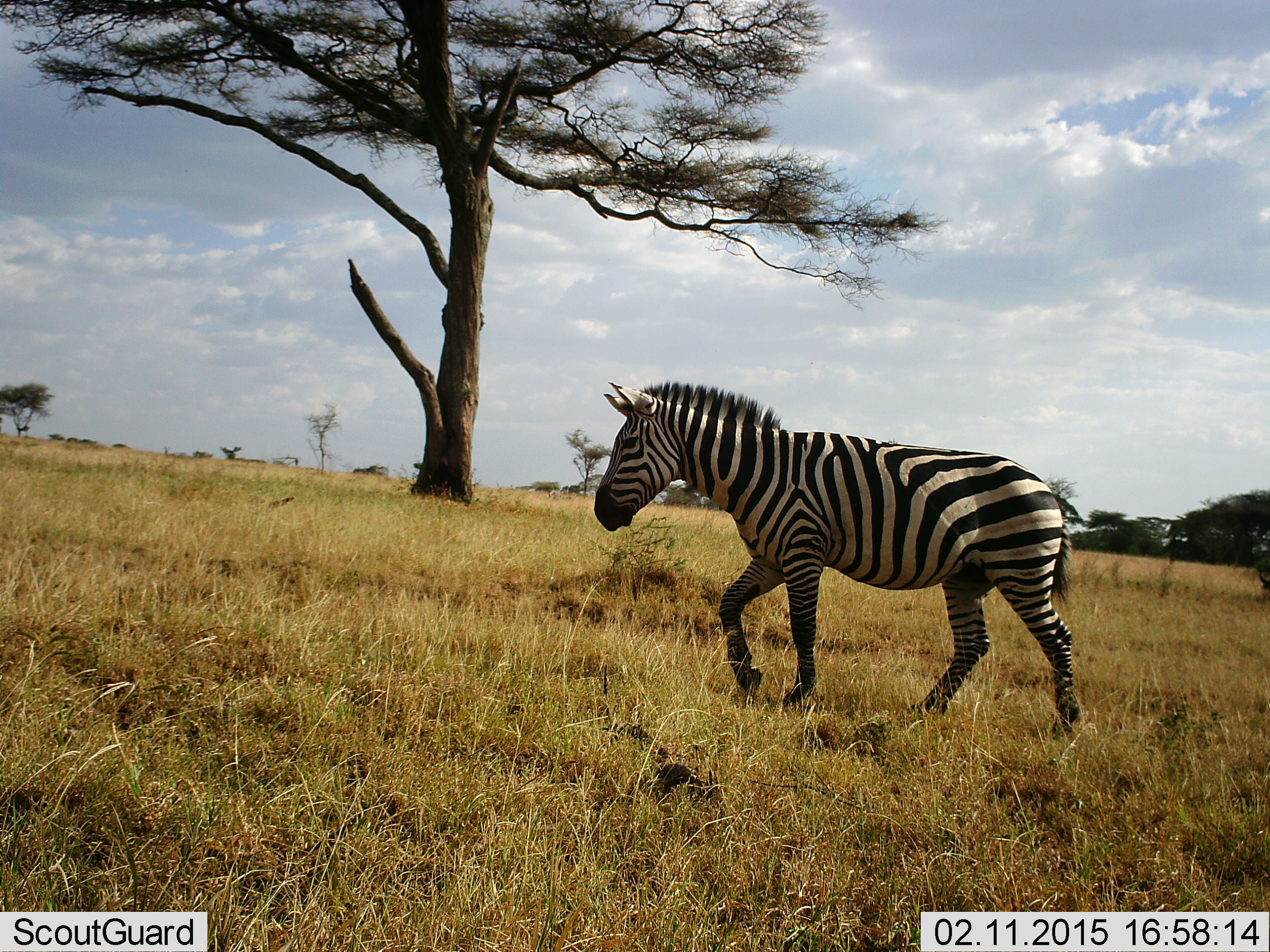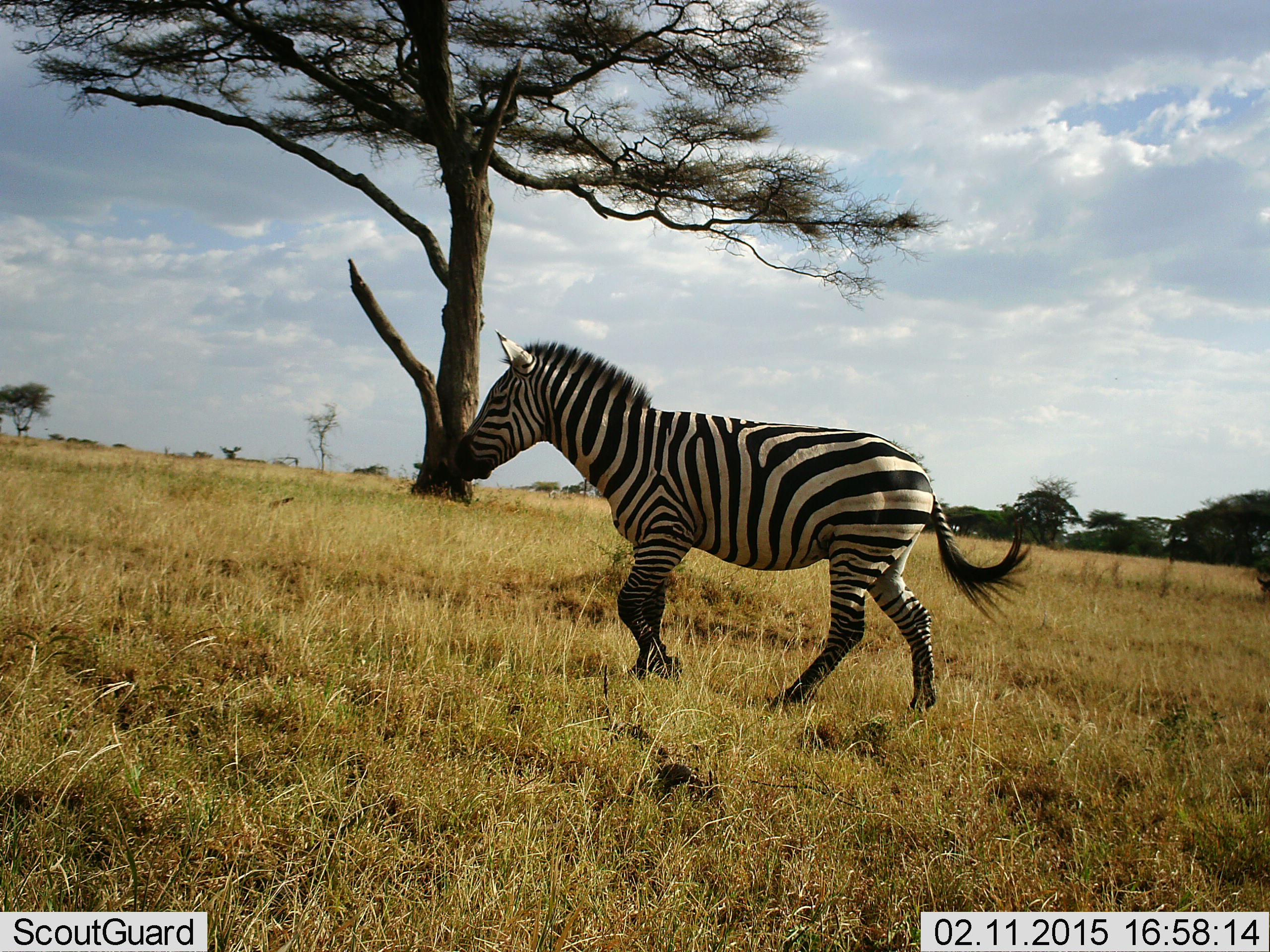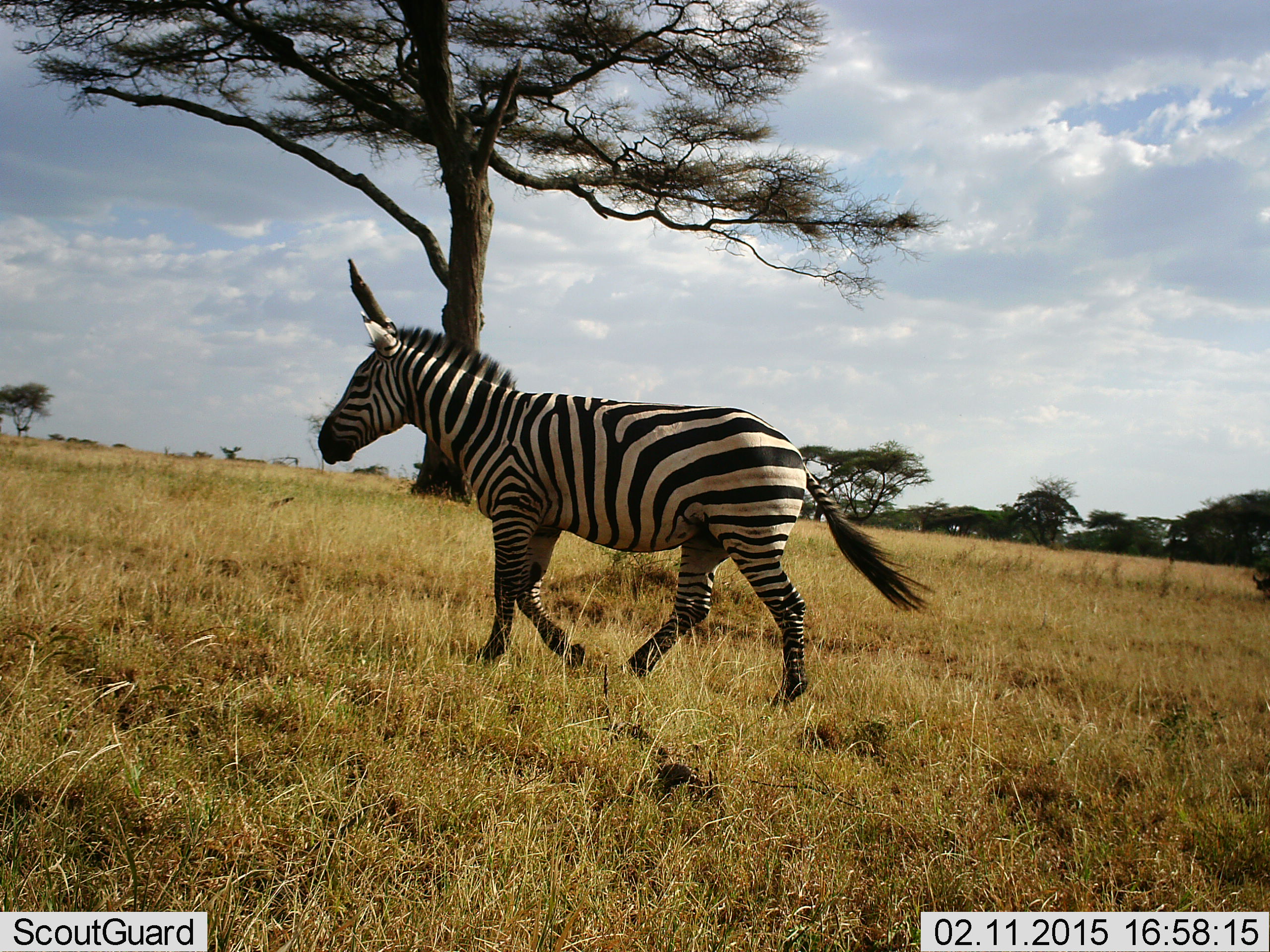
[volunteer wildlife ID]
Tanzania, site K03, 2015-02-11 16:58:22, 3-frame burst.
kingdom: Animalia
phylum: Chordata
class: Mammalia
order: Perissodactyla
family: Equidae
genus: Equus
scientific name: Equus quagga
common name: plains zebra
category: zebra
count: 1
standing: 0%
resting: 0%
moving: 100%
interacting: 0%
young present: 0%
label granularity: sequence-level